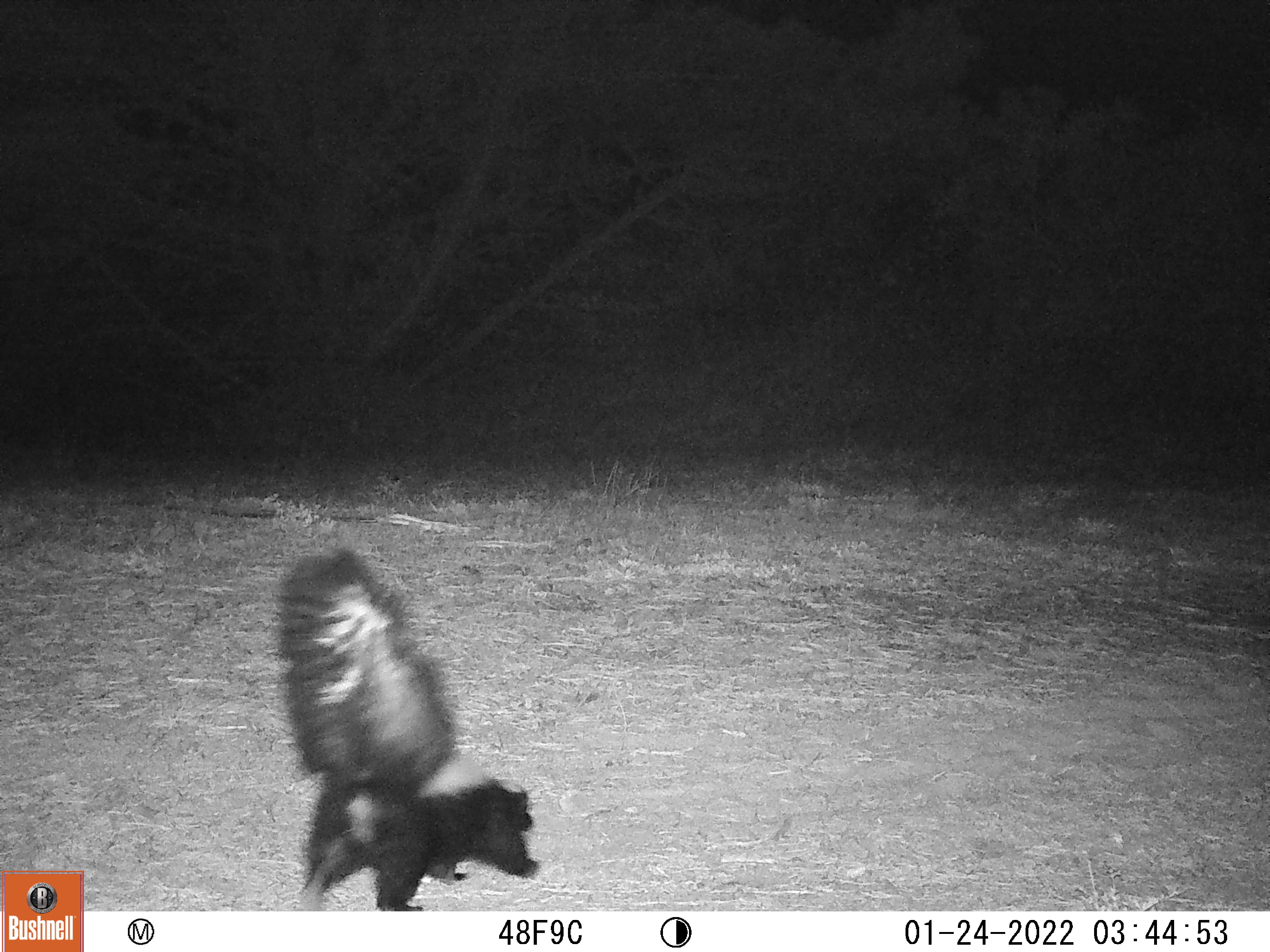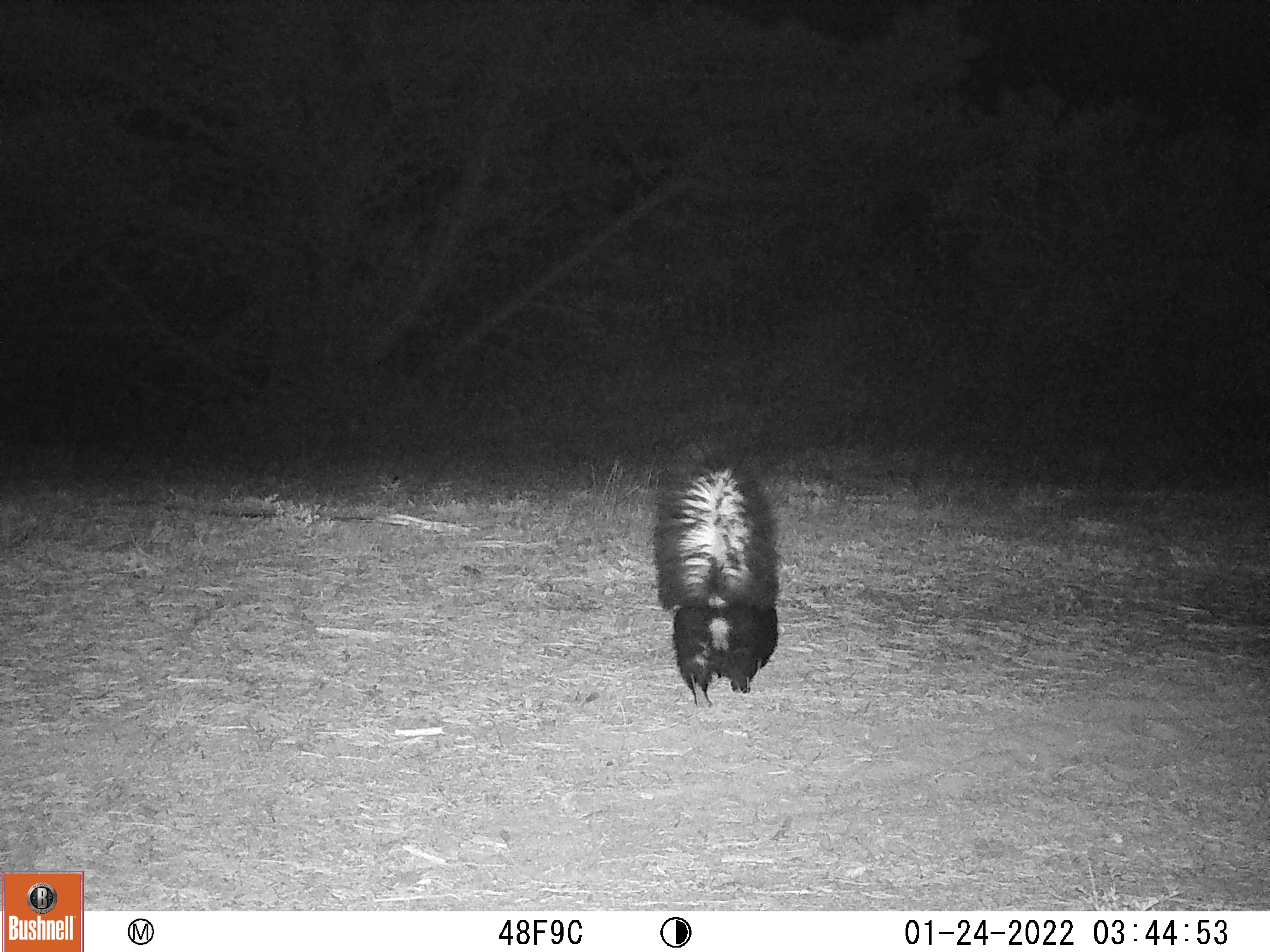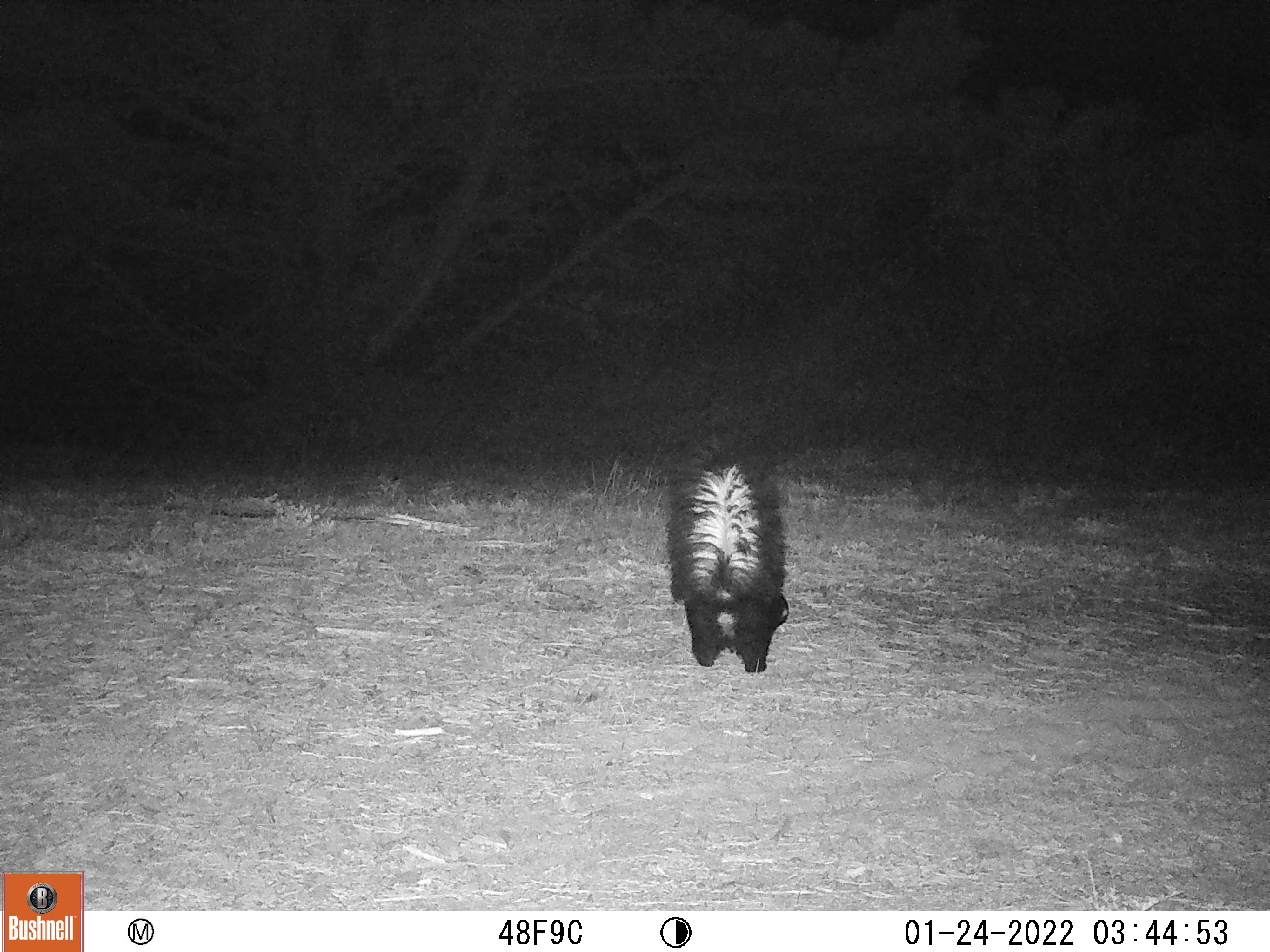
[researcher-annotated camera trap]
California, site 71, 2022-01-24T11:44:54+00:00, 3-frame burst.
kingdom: Animalia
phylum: Chordata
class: Mammalia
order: Carnivora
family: Mephitidae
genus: Mephitis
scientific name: Mephitis mephitis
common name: striped skunk